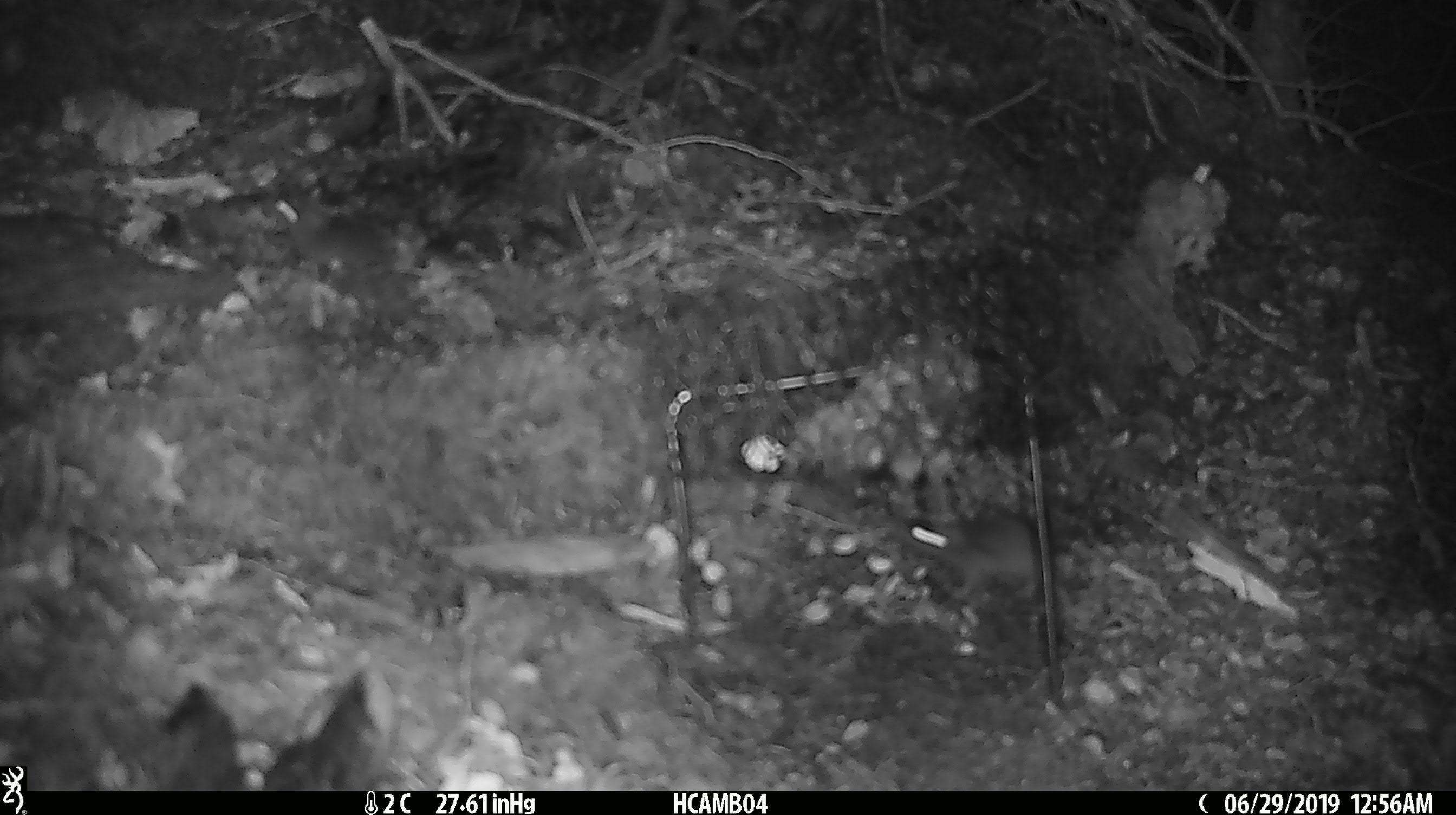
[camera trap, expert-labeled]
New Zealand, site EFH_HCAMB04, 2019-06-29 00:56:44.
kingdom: Animalia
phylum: Chordata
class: Mammalia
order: Rodentia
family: Muridae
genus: Mus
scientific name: Mus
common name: mouse